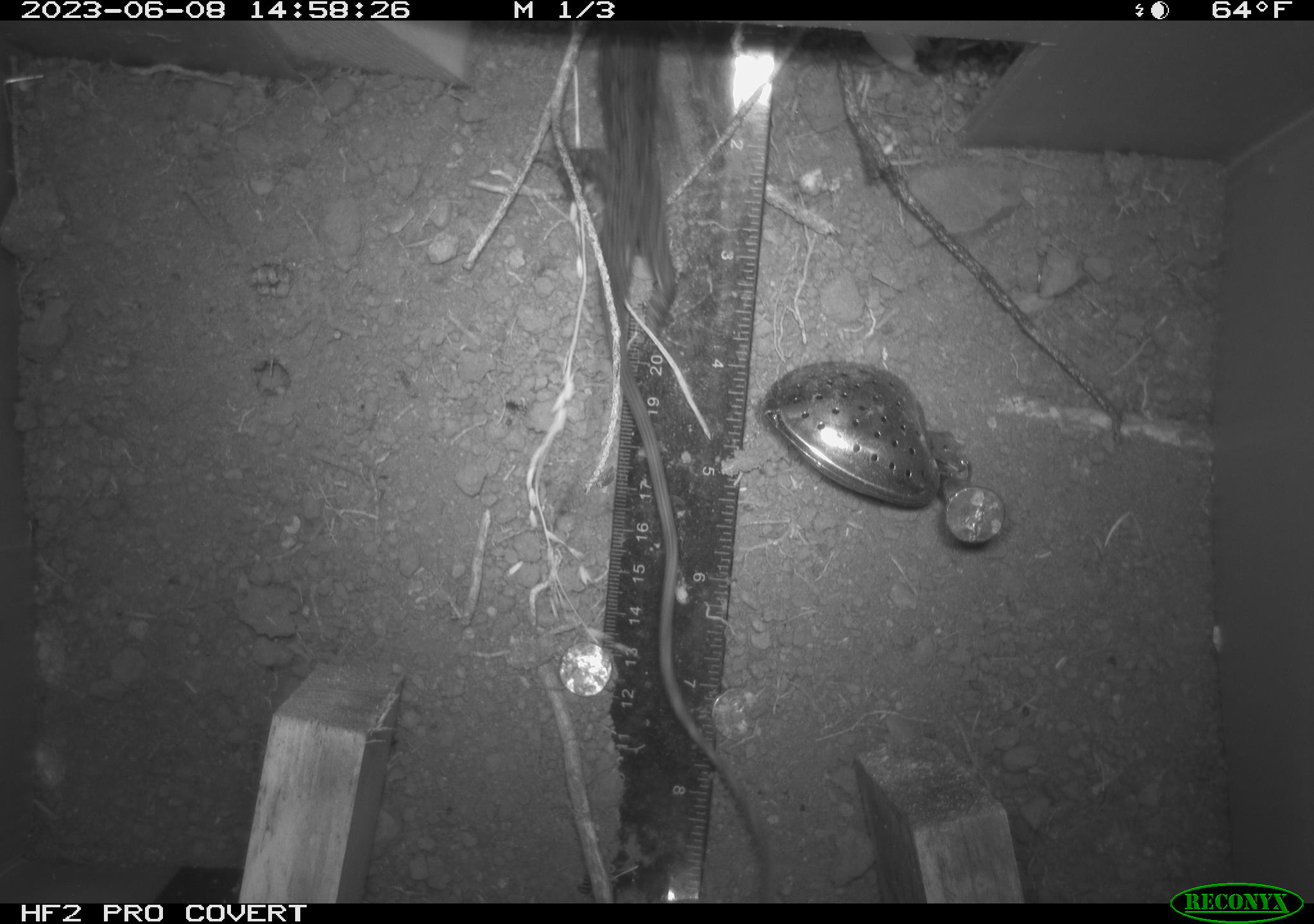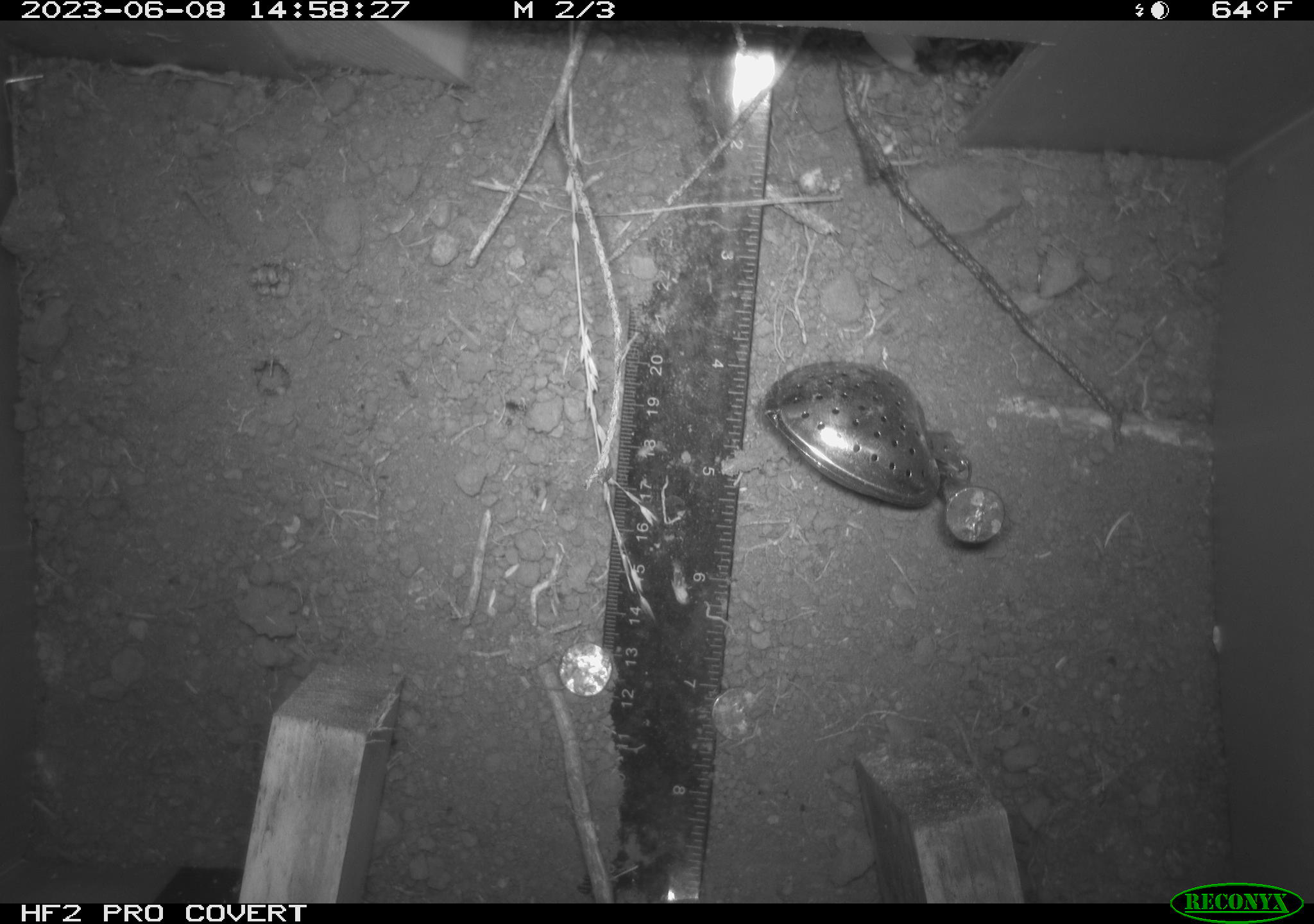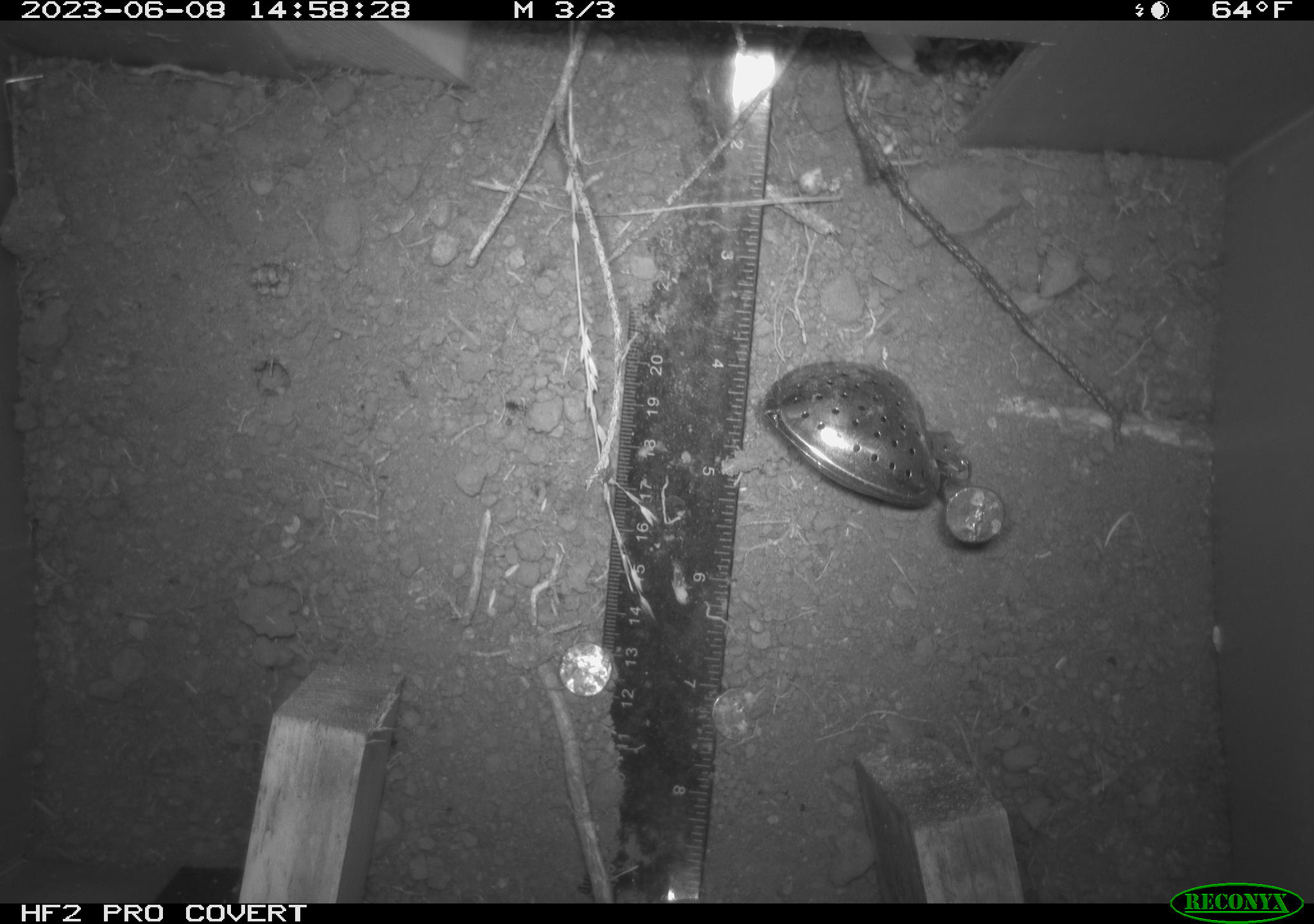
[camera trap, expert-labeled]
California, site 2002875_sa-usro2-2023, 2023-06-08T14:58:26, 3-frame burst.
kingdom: Animalia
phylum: Chordata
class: Reptilia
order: Squamata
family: Phrynosomatidae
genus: Sceloporus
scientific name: Sceloporus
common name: spiny lizards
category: sceloporus species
Sceloporus species (spiny lizards) (Sceloporus).